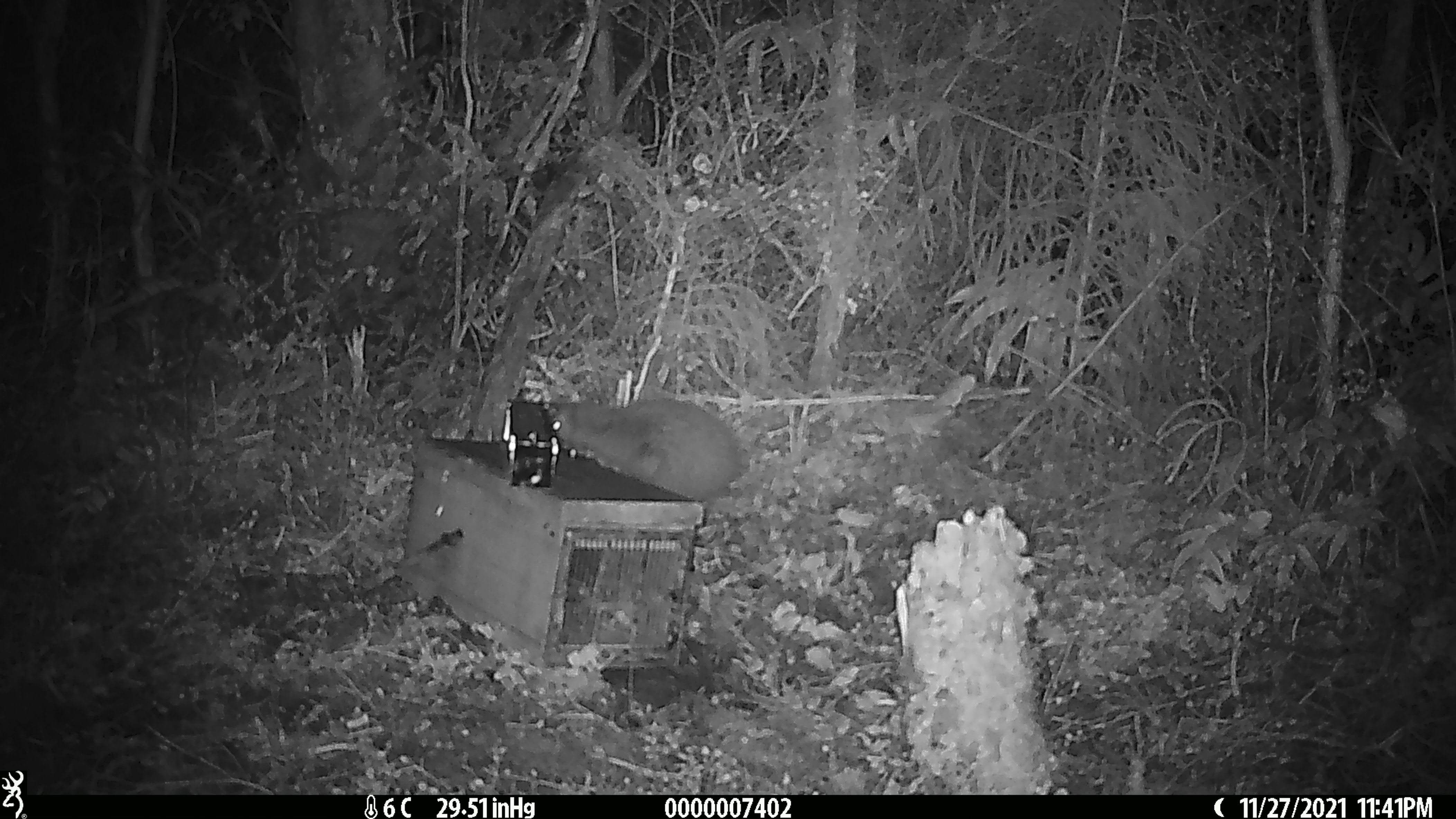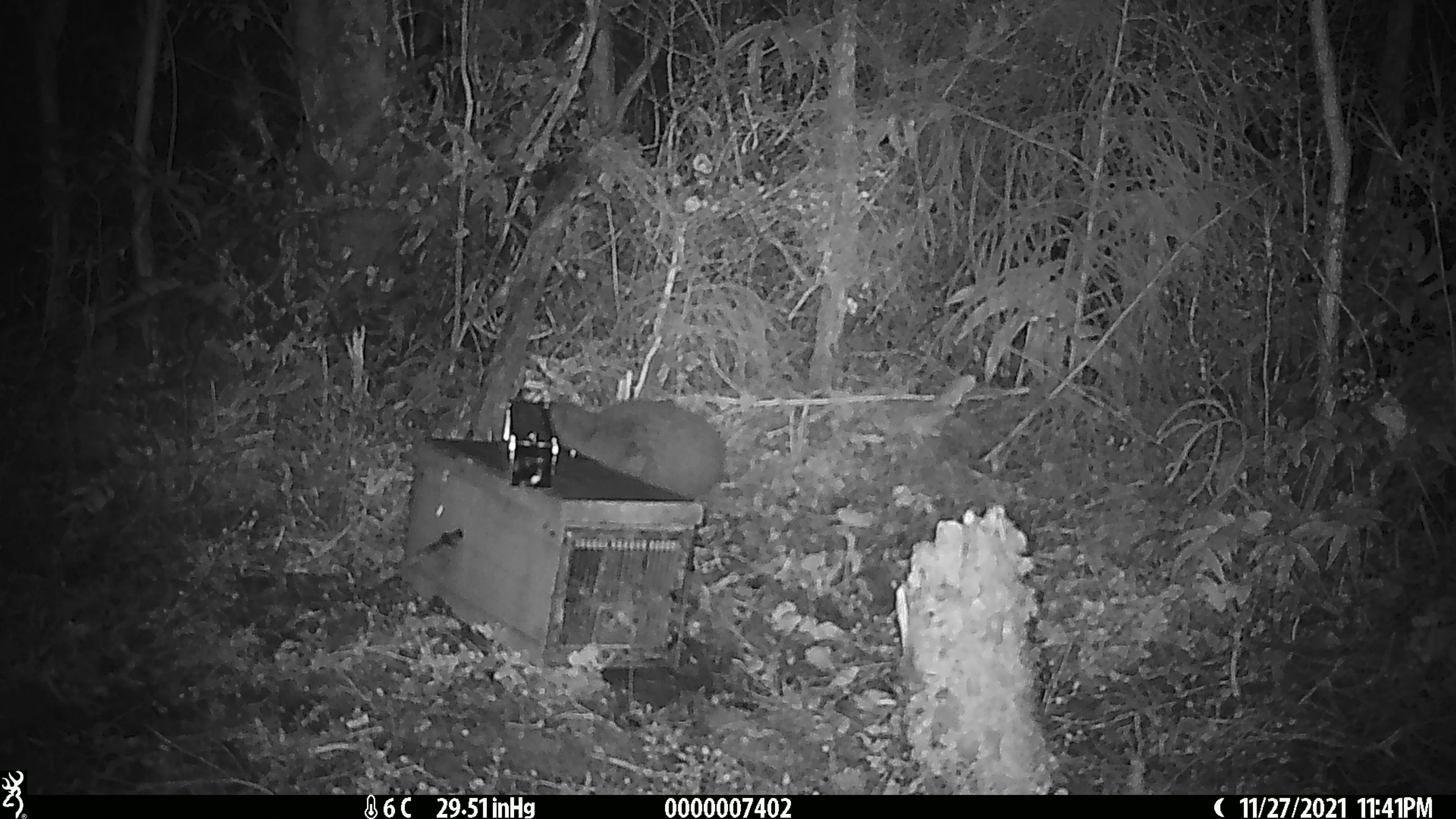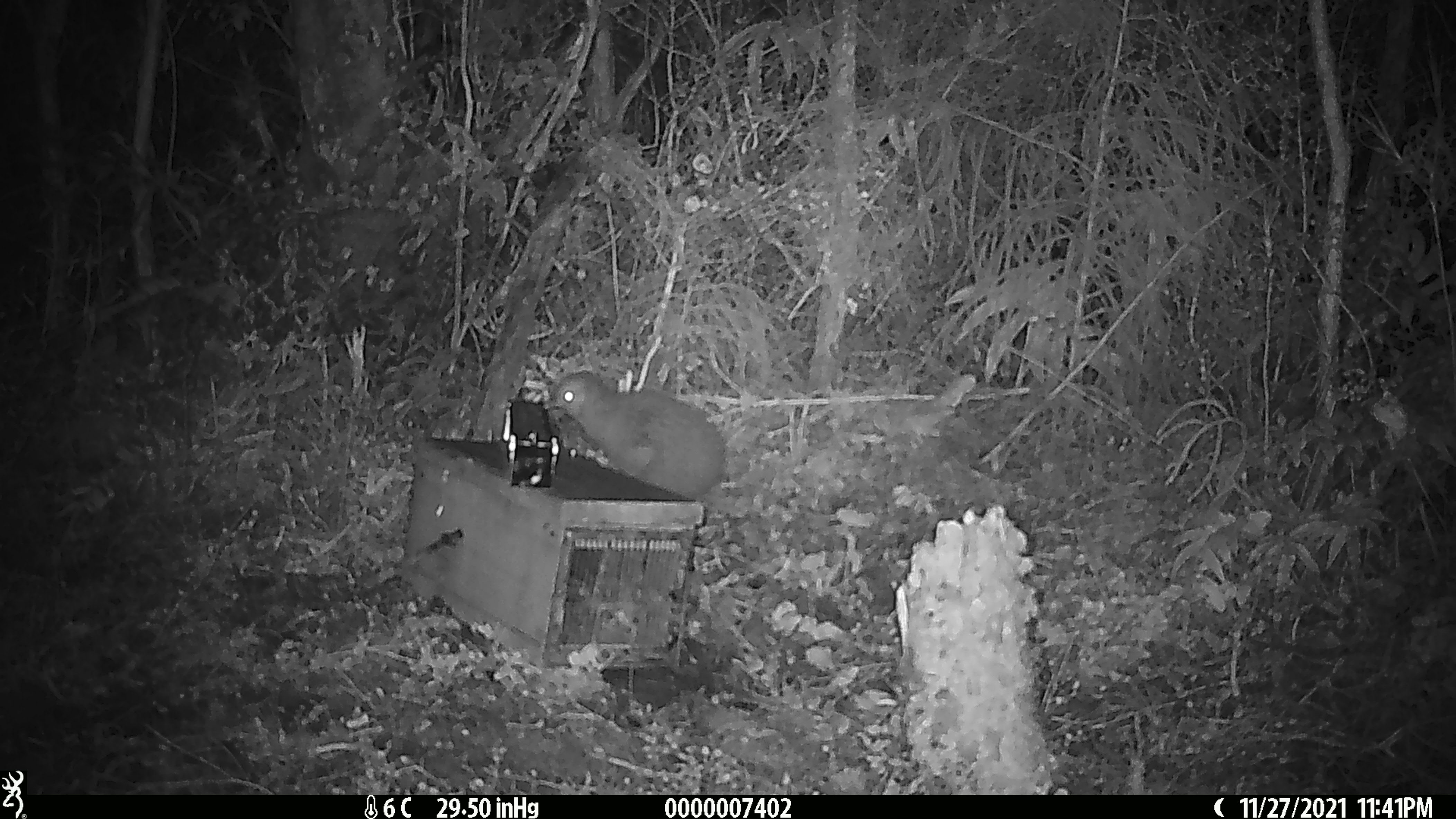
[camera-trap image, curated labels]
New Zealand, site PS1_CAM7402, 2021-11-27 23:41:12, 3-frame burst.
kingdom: Animalia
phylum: Chordata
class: Aves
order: Apterygiformes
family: Apterygidae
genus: Apteryx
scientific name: Apteryx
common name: kiwi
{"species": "kiwi (Apteryx)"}